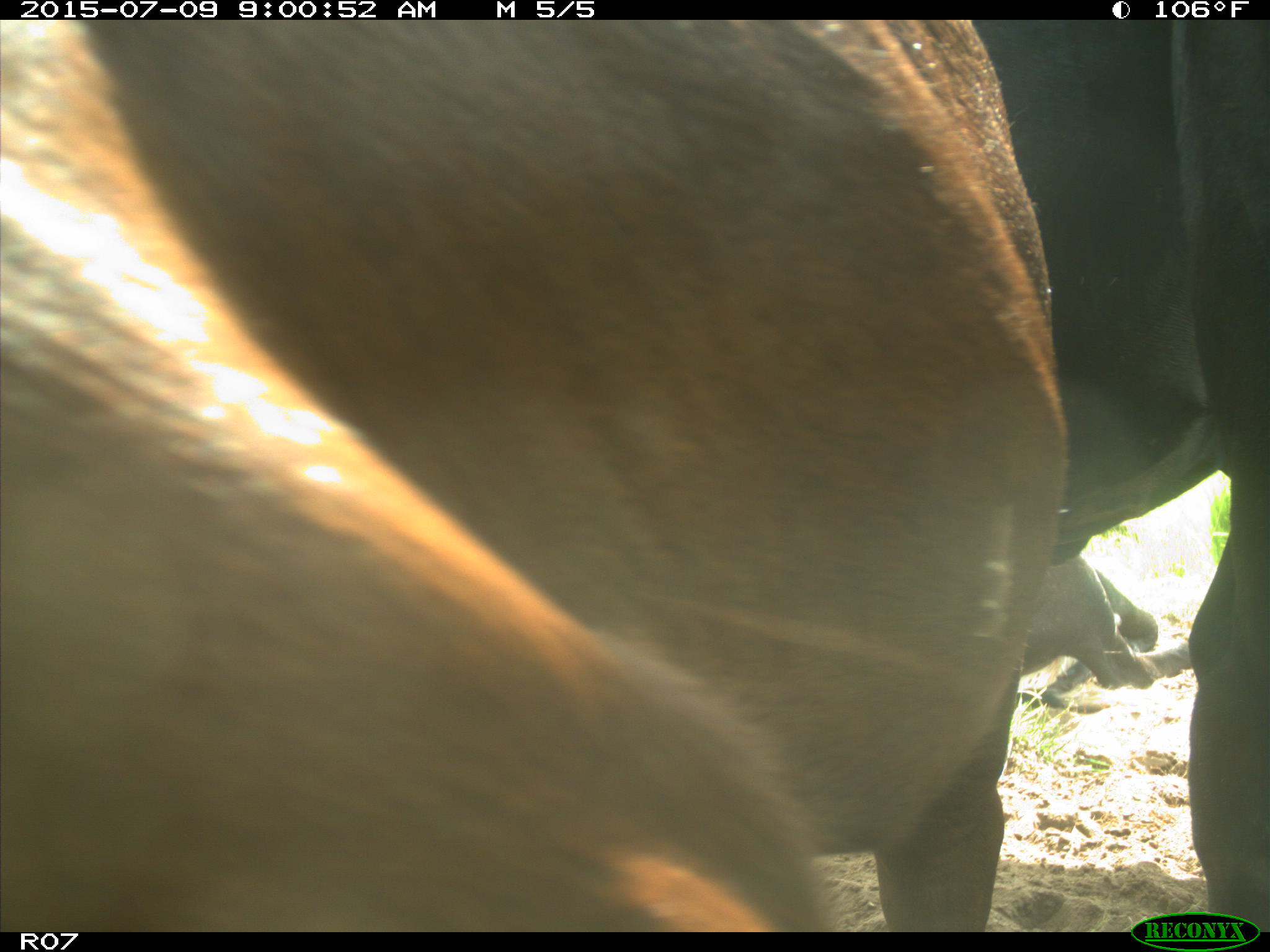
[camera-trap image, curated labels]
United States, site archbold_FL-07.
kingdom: Animalia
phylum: Chordata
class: Mammalia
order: Artiodactyla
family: Bovidae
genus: Bos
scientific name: Bos taurus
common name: domestic cow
Bos taurus (domestic cow).